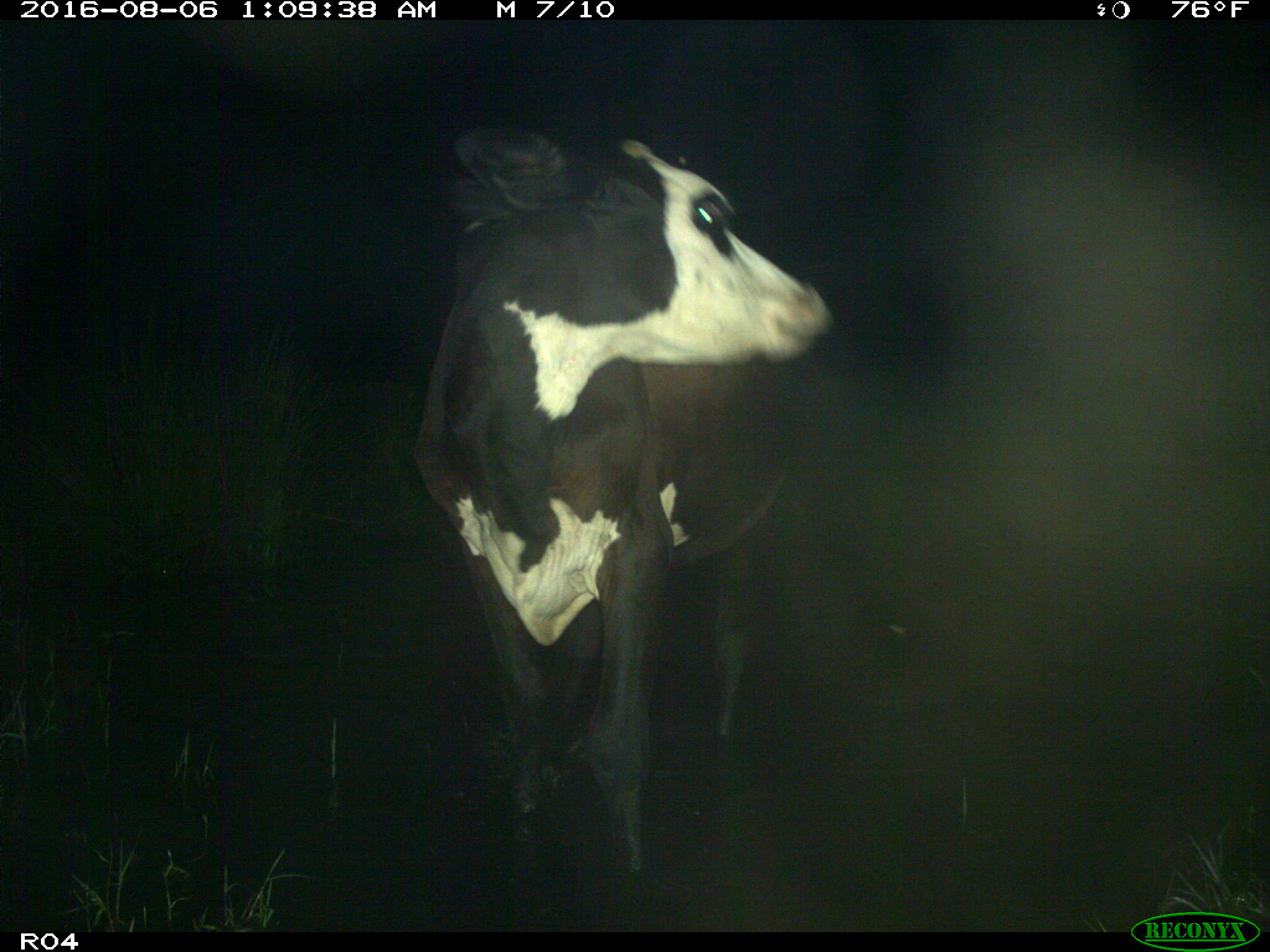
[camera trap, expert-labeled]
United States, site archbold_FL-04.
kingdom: Animalia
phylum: Chordata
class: Mammalia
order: Artiodactyla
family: Bovidae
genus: Bos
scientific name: Bos taurus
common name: domestic cow